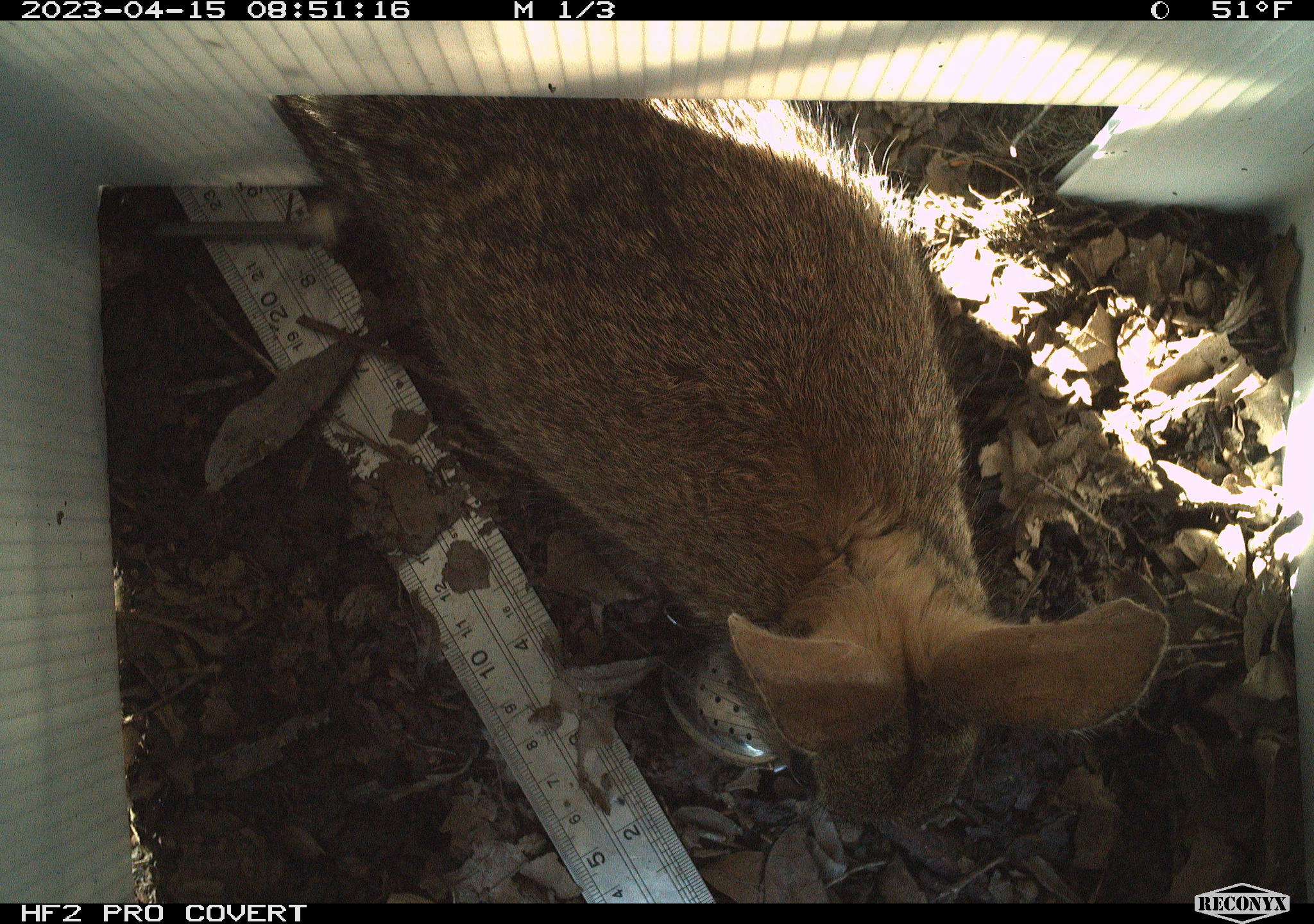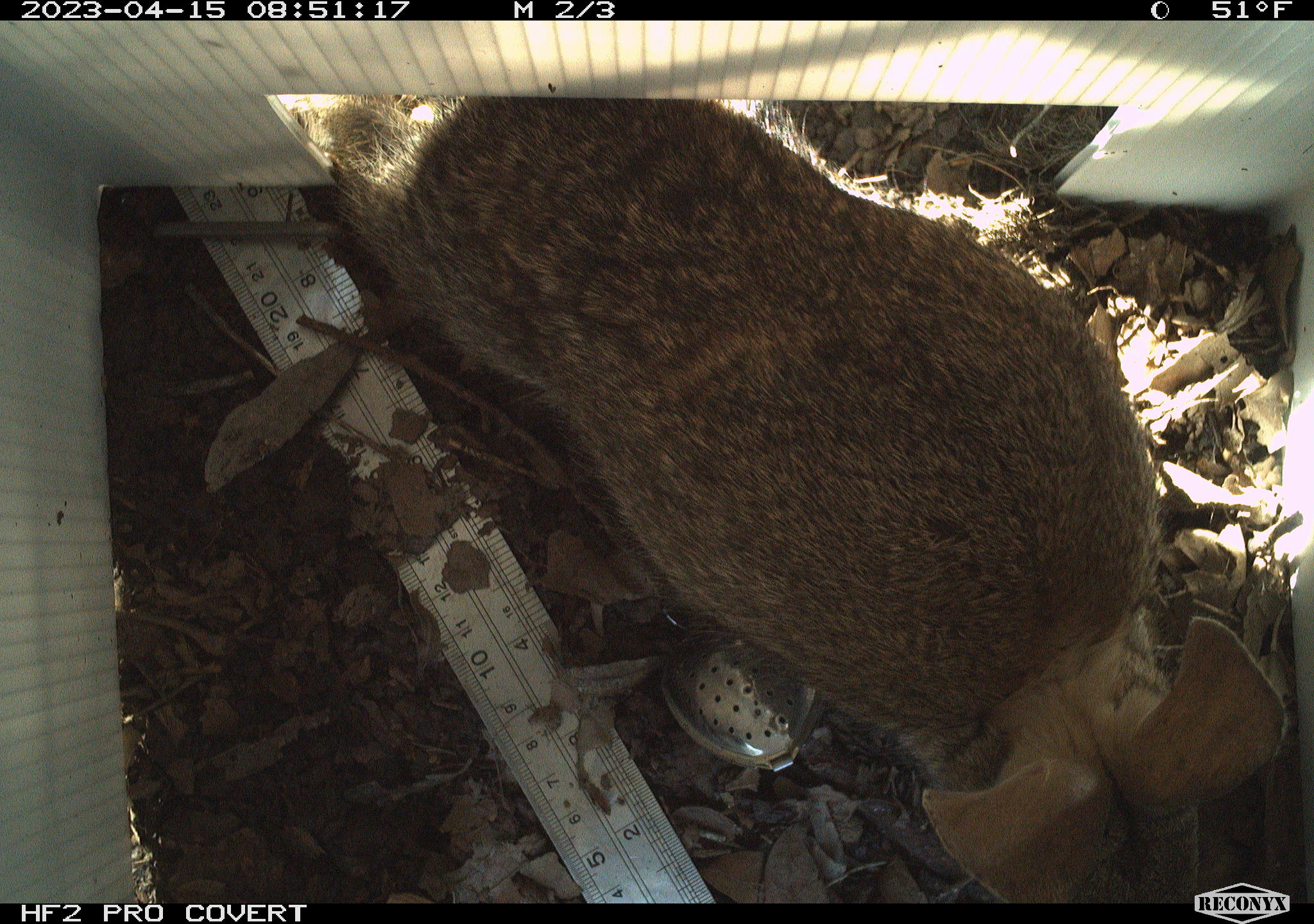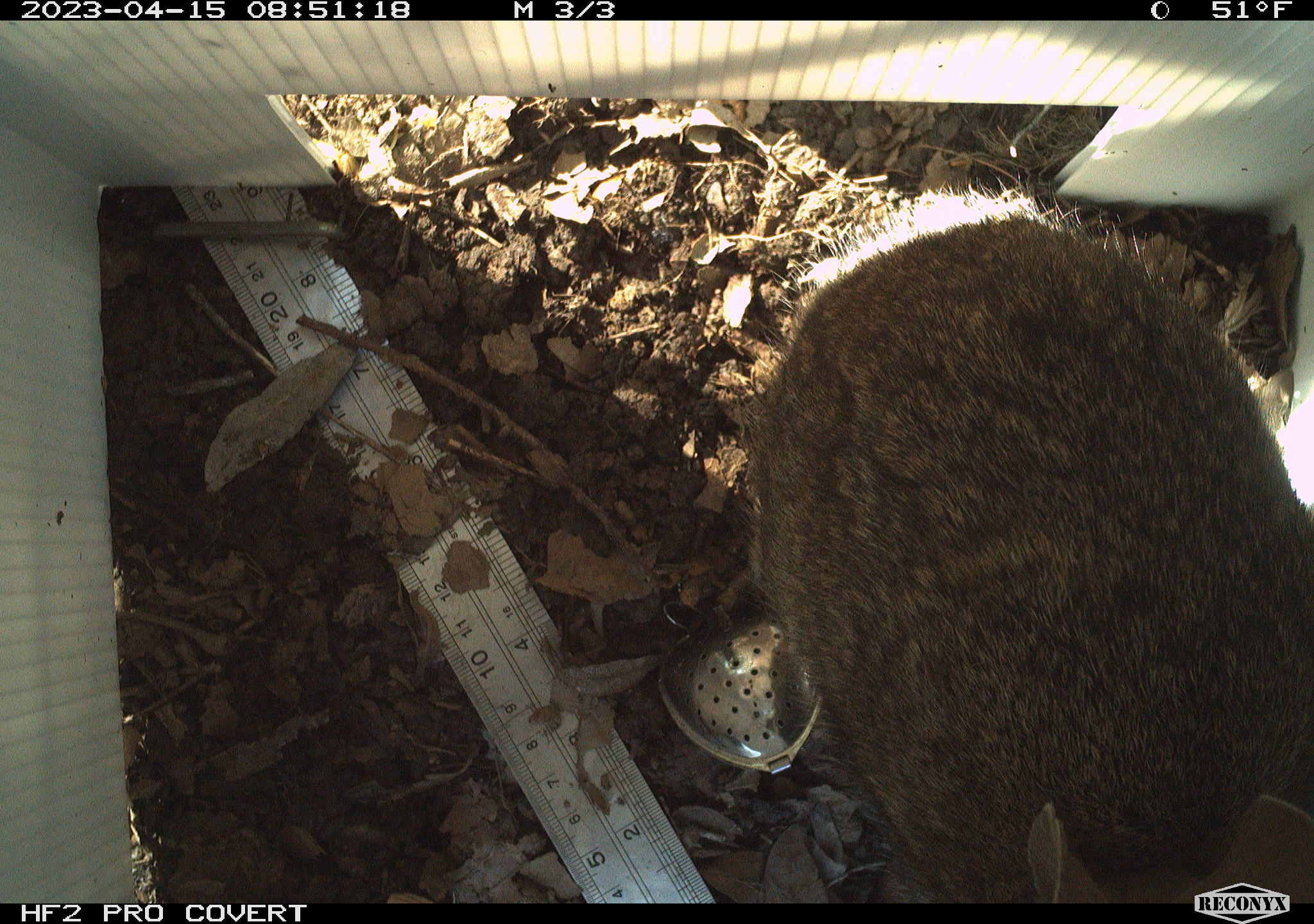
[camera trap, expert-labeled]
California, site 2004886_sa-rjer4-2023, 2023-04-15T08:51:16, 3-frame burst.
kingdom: Animalia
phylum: Chordata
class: Mammalia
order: Lagomorpha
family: Leporidae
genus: Sylvilagus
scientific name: Sylvilagus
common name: cottontail rabbits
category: sylvilagus species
Sylvilagus species (cottontail rabbits) (Sylvilagus).